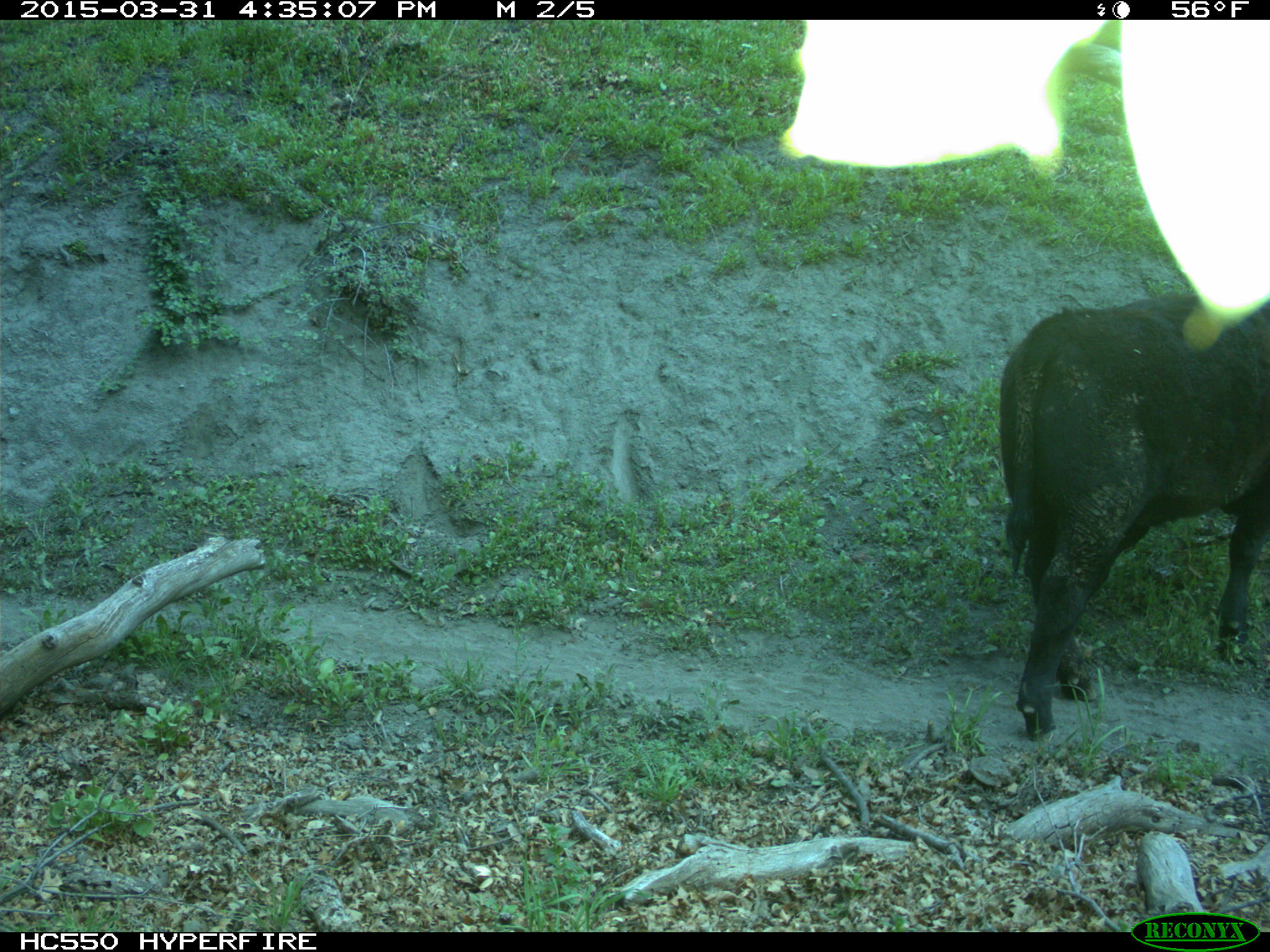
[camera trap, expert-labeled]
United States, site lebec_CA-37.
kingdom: Animalia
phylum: Chordata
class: Mammalia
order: Artiodactyla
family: Bovidae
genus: Bos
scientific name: Bos taurus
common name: domestic cow